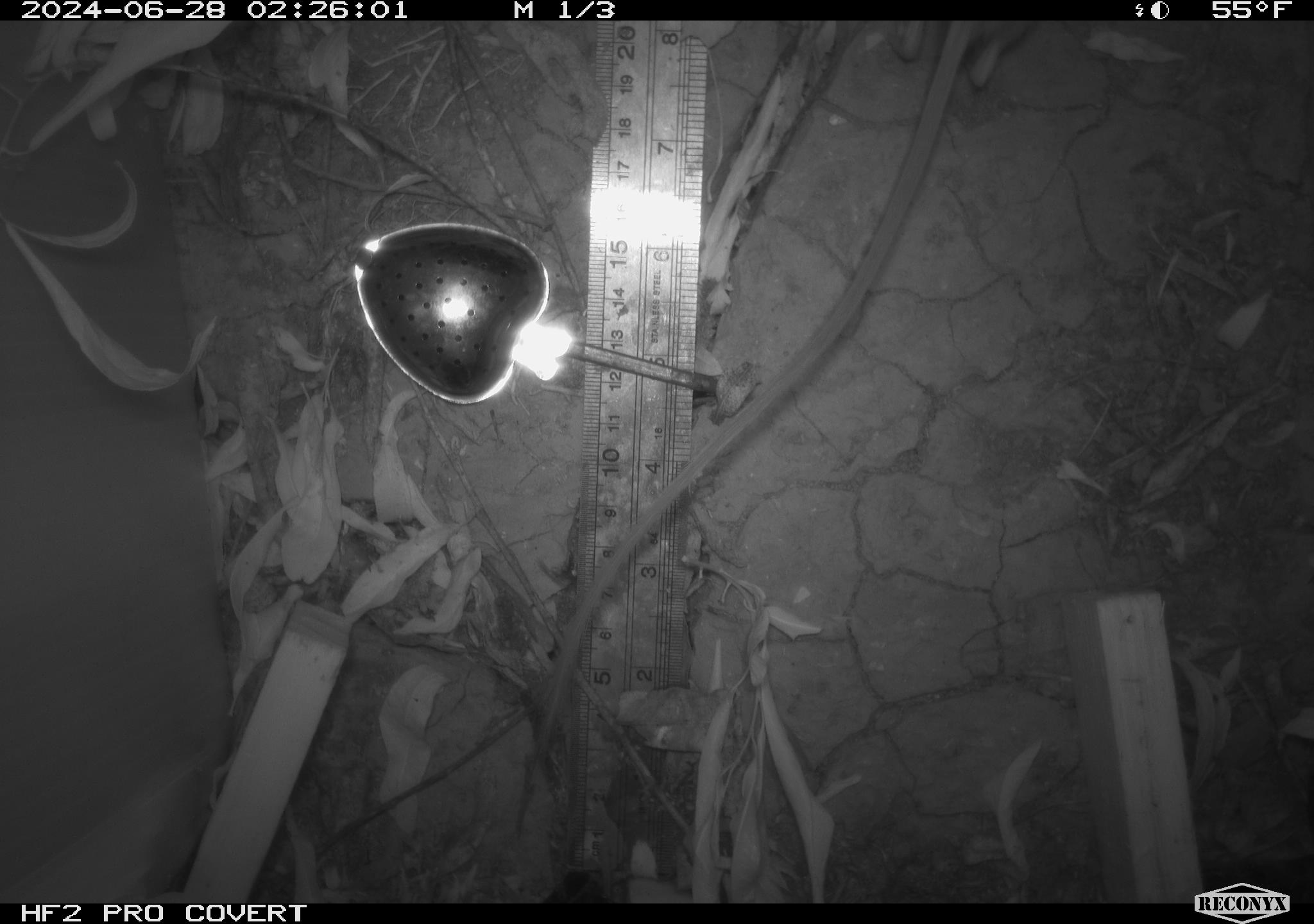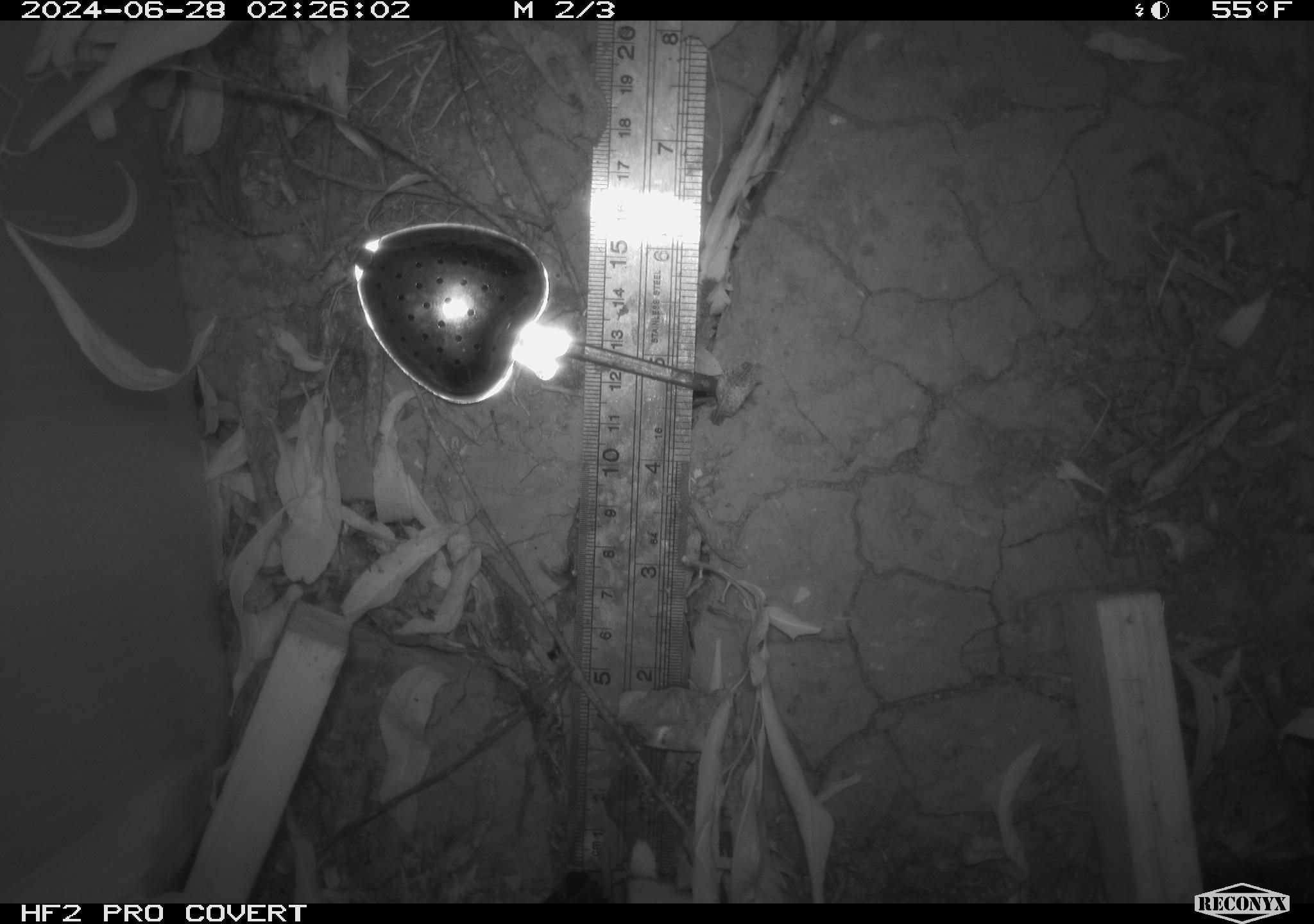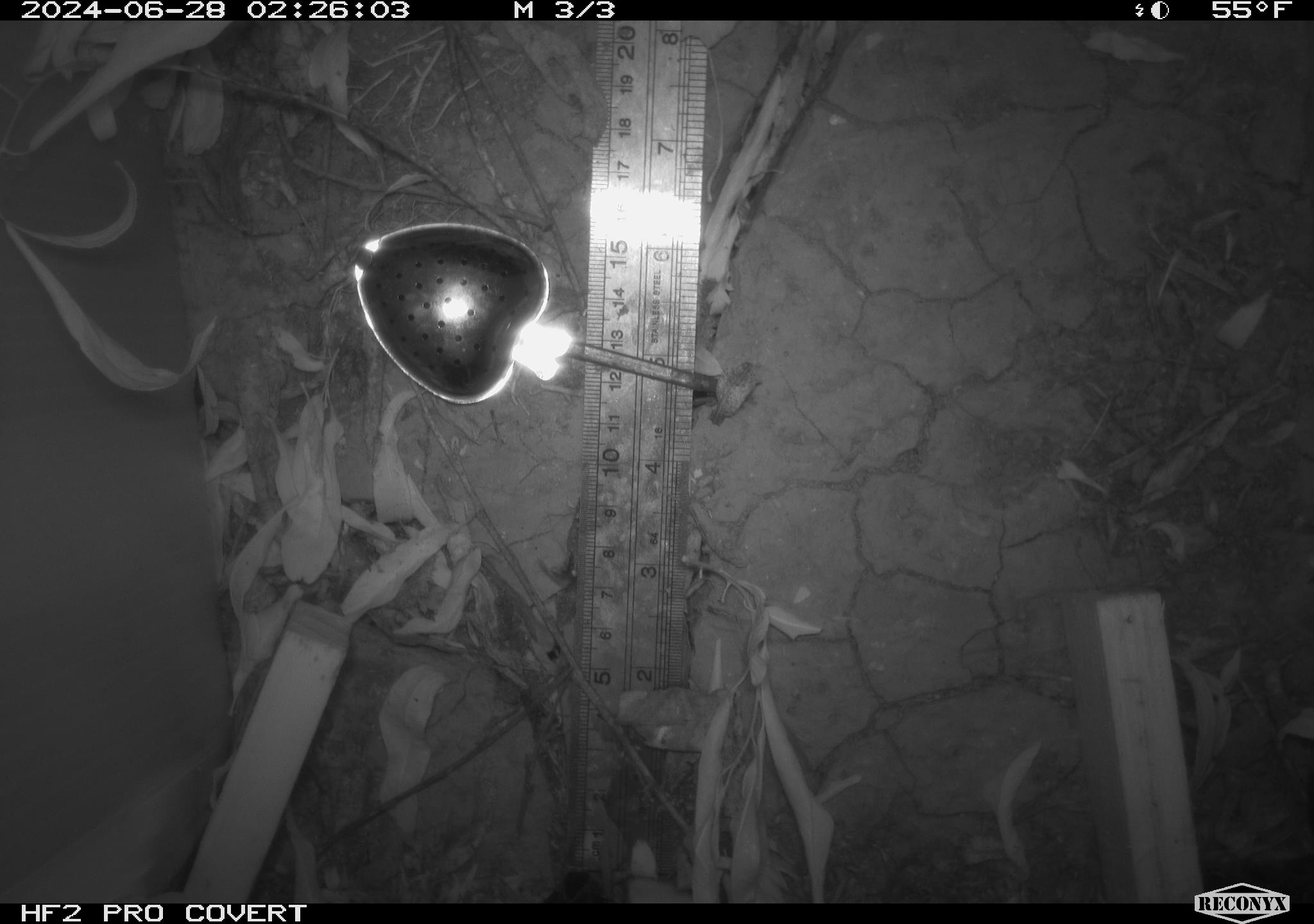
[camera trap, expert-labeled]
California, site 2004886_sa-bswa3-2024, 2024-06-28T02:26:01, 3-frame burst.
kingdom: Animalia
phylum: Chordata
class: Mammalia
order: Rodentia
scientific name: Rodentia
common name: mouse species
Mouse species (Rodentia).